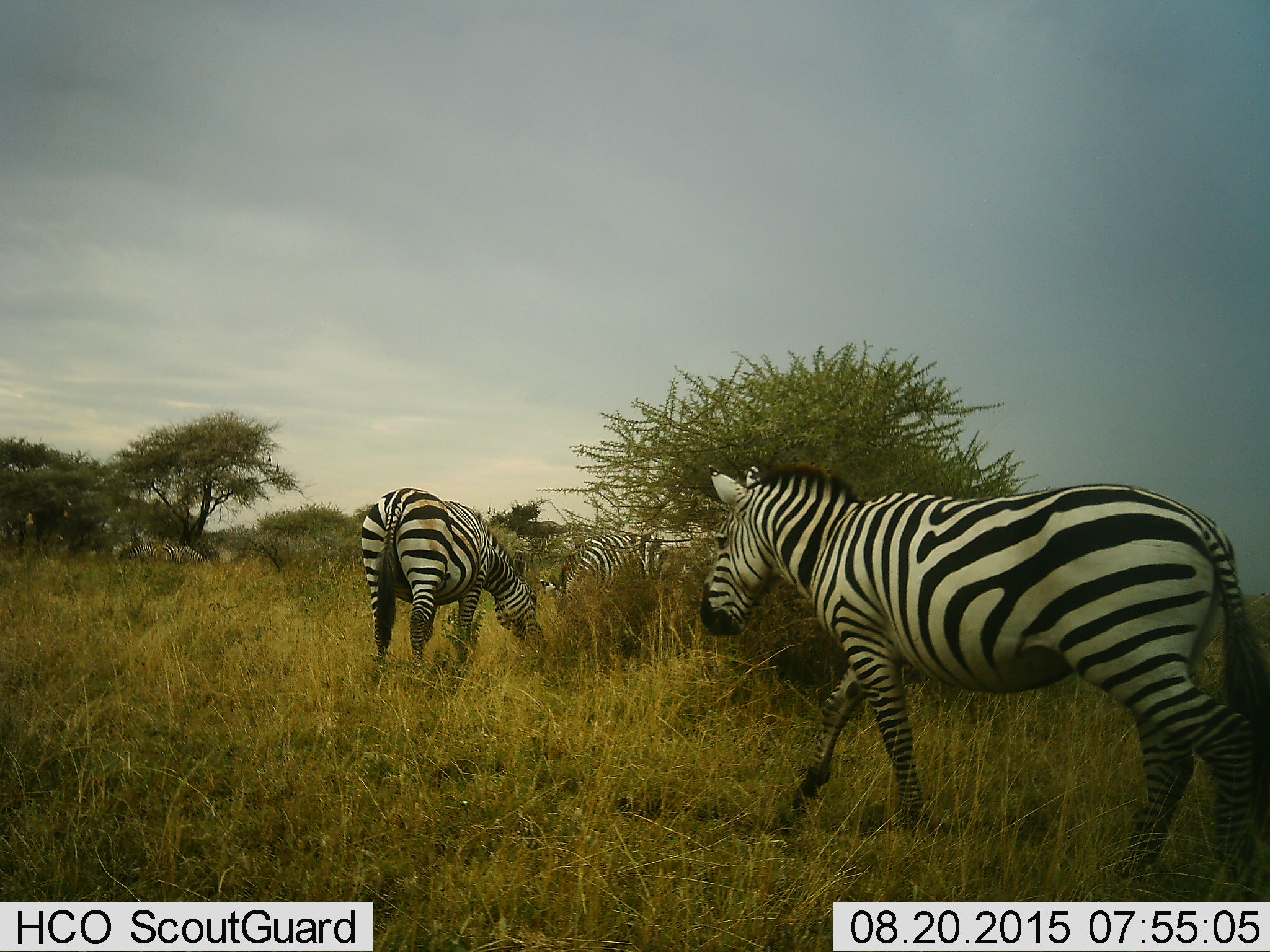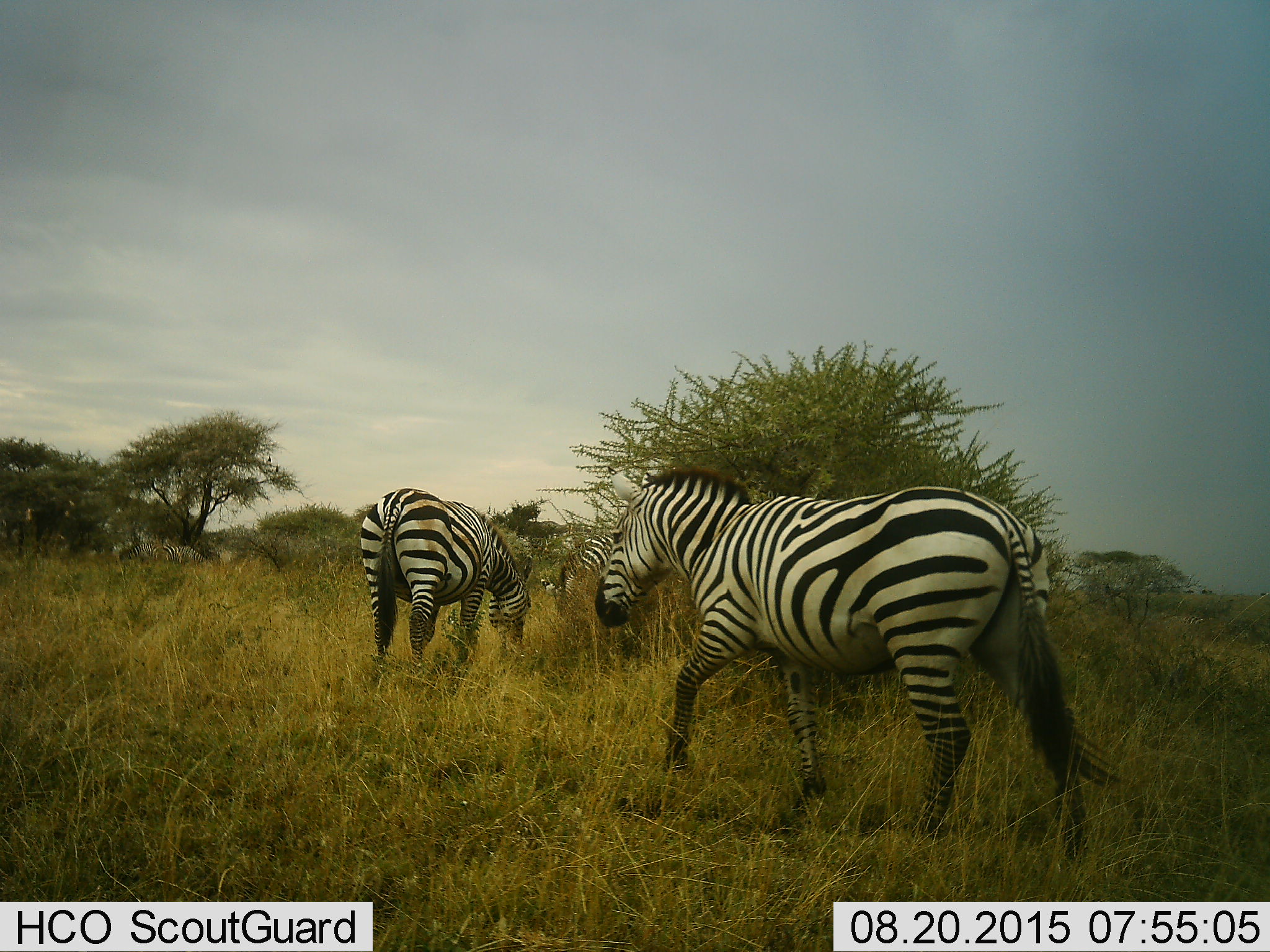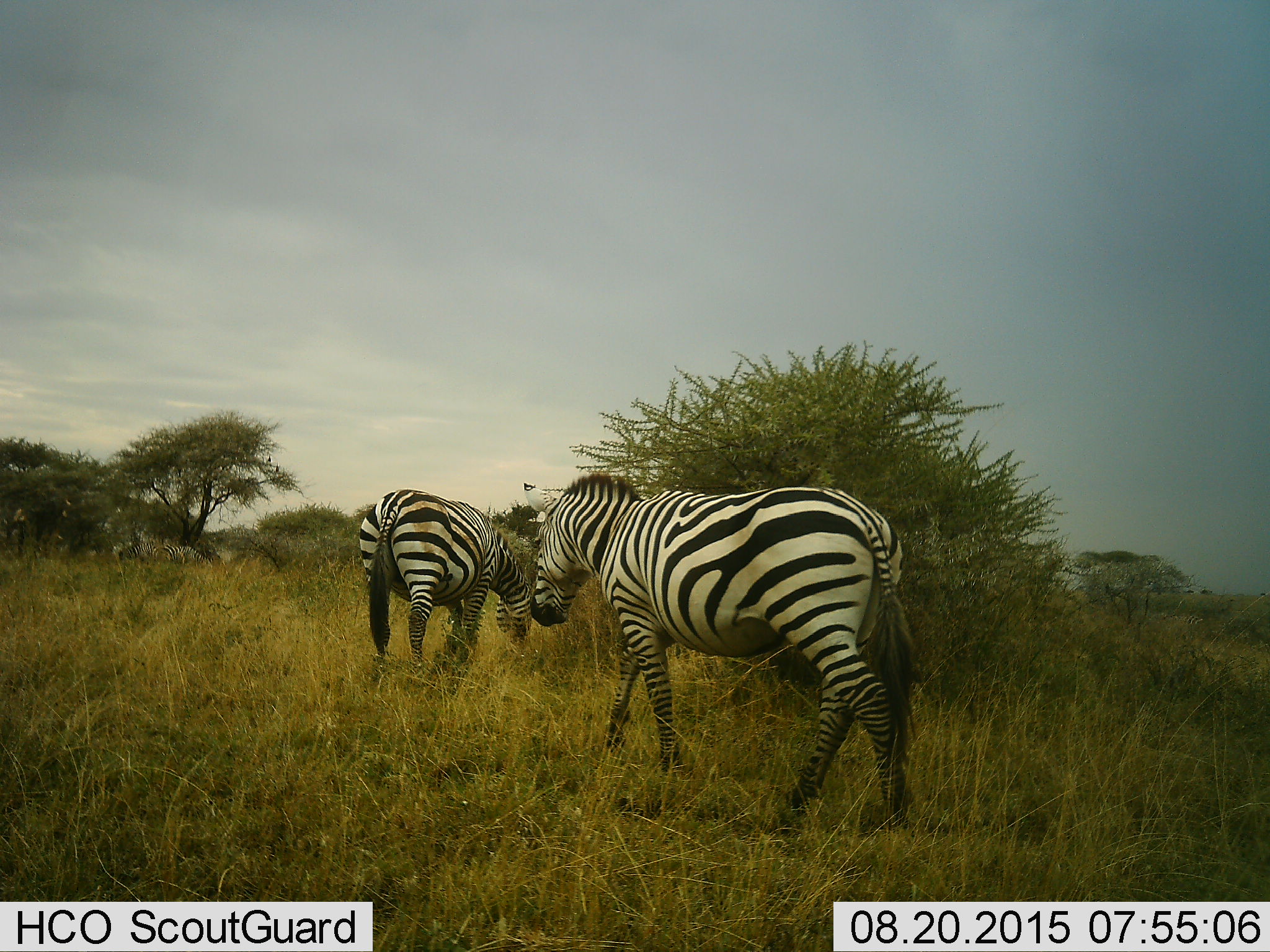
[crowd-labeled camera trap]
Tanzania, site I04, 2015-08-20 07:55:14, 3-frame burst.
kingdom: Animalia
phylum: Chordata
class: Mammalia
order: Perissodactyla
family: Equidae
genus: Equus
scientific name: Equus quagga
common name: plains zebra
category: zebra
Zebra (plains zebra) (Equus quagga), count 5. Behavior (volunteer vote fractions): standing 44%, resting 0%, moving 100%, interacting 0%. Young present (vote fraction): 0%. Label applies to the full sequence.